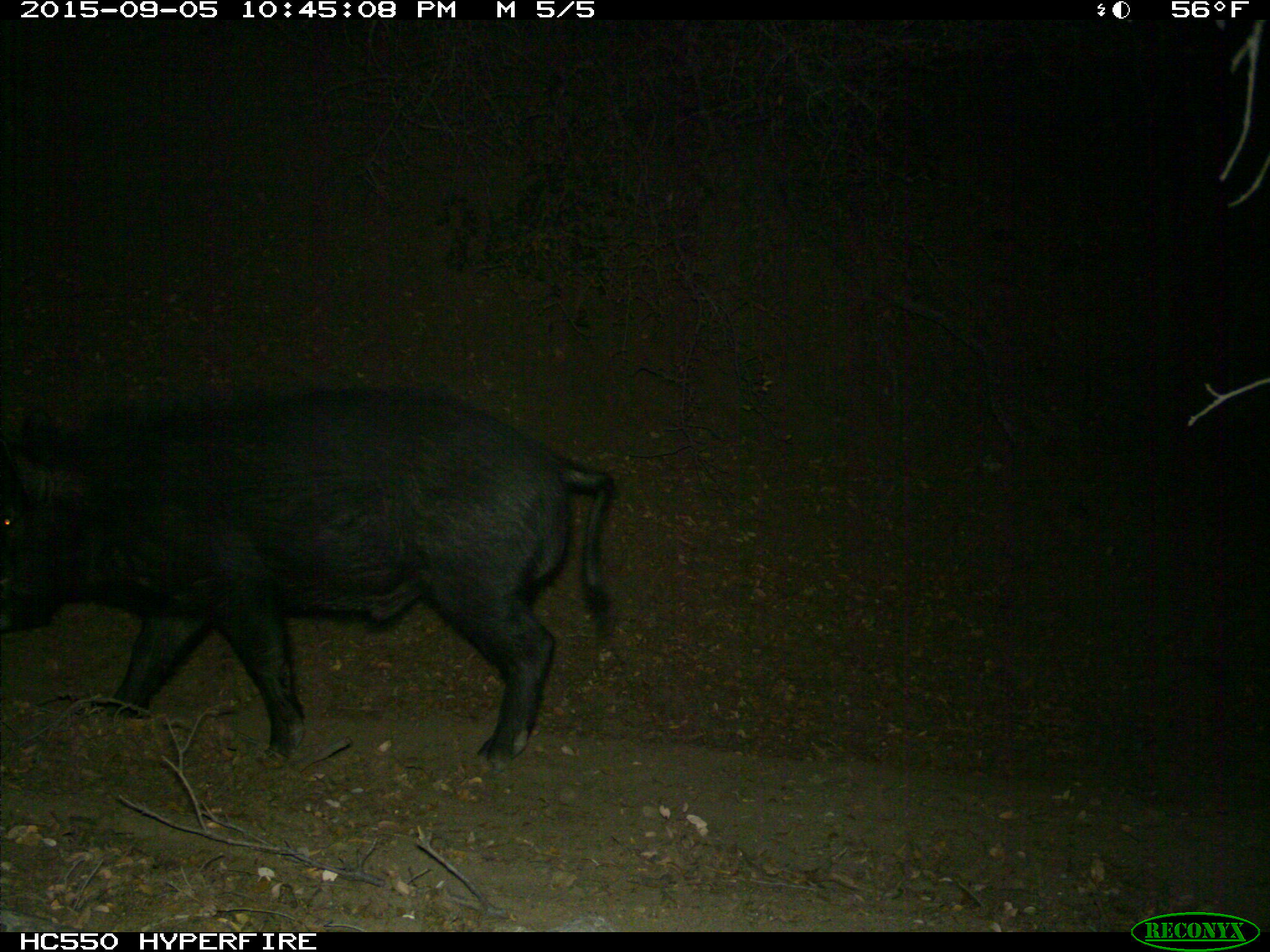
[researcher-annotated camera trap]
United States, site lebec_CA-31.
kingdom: Animalia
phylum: Chordata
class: Mammalia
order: Artiodactyla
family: Suidae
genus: Sus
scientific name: Sus scrofa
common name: wild boar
Sus scrofa (wild boar).